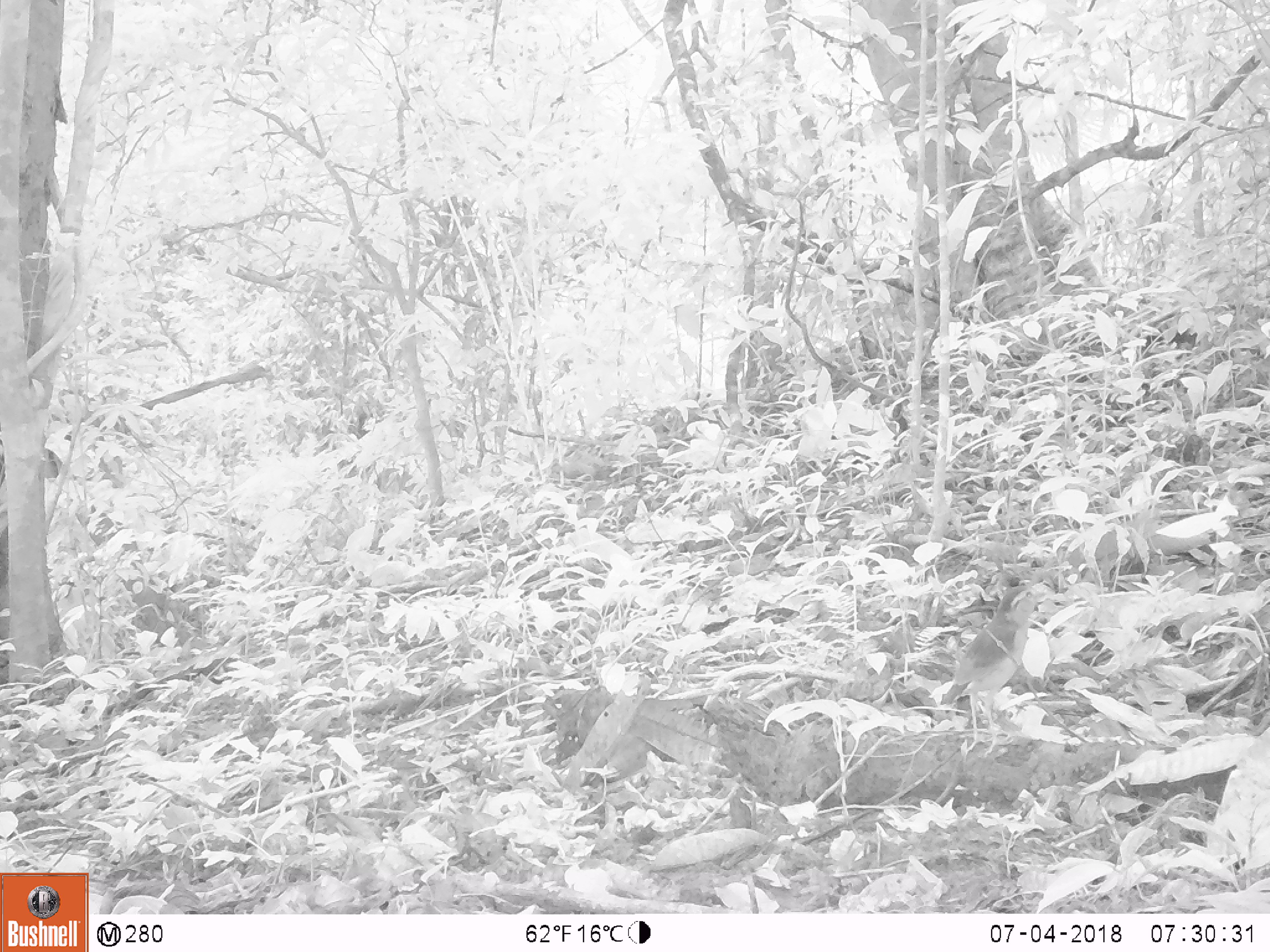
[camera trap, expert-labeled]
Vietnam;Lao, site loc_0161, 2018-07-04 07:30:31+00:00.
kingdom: Animalia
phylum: Chordata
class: Aves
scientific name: Aves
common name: bird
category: unidentified bird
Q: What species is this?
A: Unidentified bird (bird) (Aves).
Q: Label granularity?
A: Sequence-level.